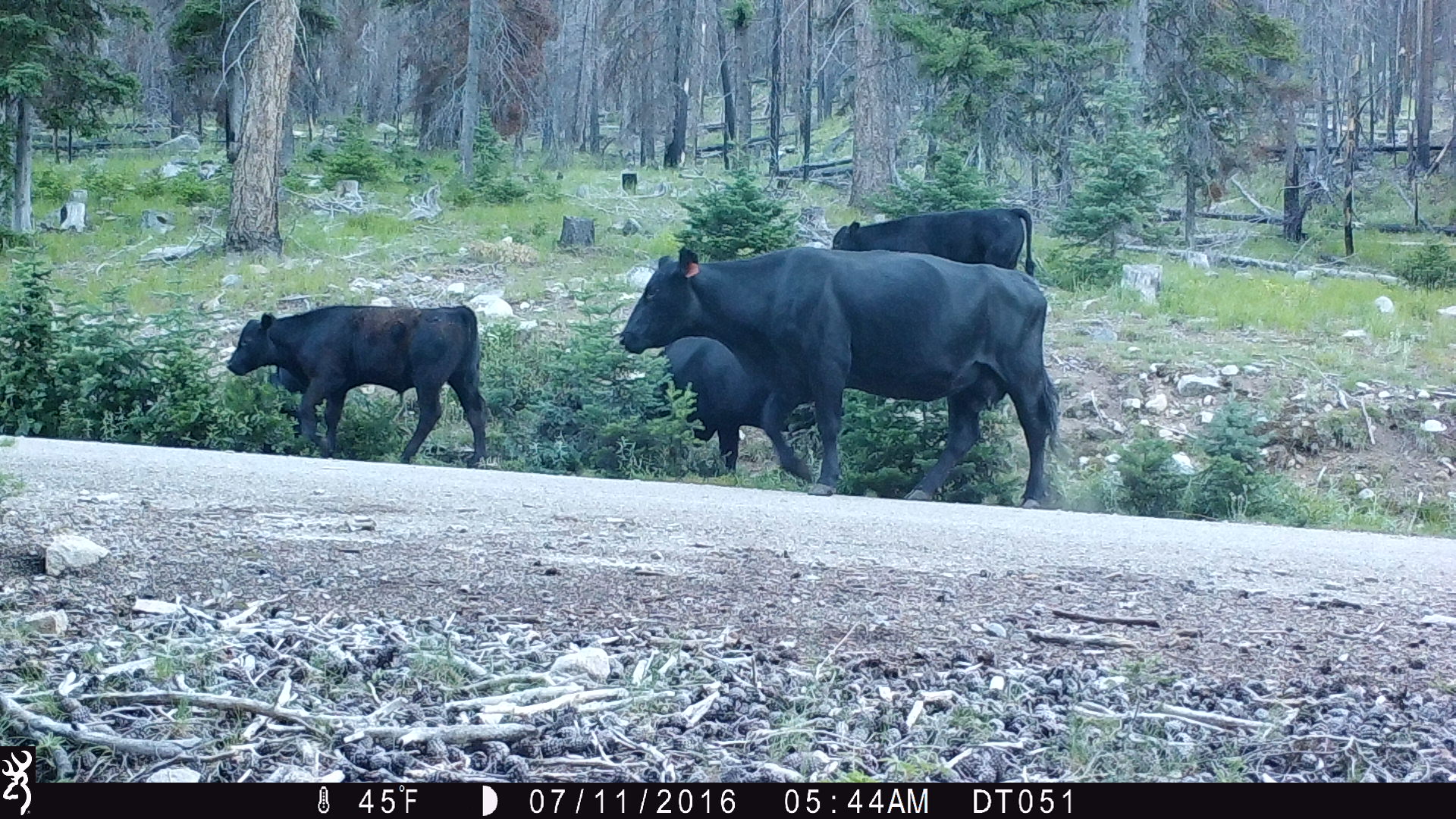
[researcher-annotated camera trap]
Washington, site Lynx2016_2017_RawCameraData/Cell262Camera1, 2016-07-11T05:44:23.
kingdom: Animalia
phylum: Chordata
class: Mammalia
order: Artiodactyla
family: Bovidae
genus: Bos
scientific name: Bos taurus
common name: domestic cattle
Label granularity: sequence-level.